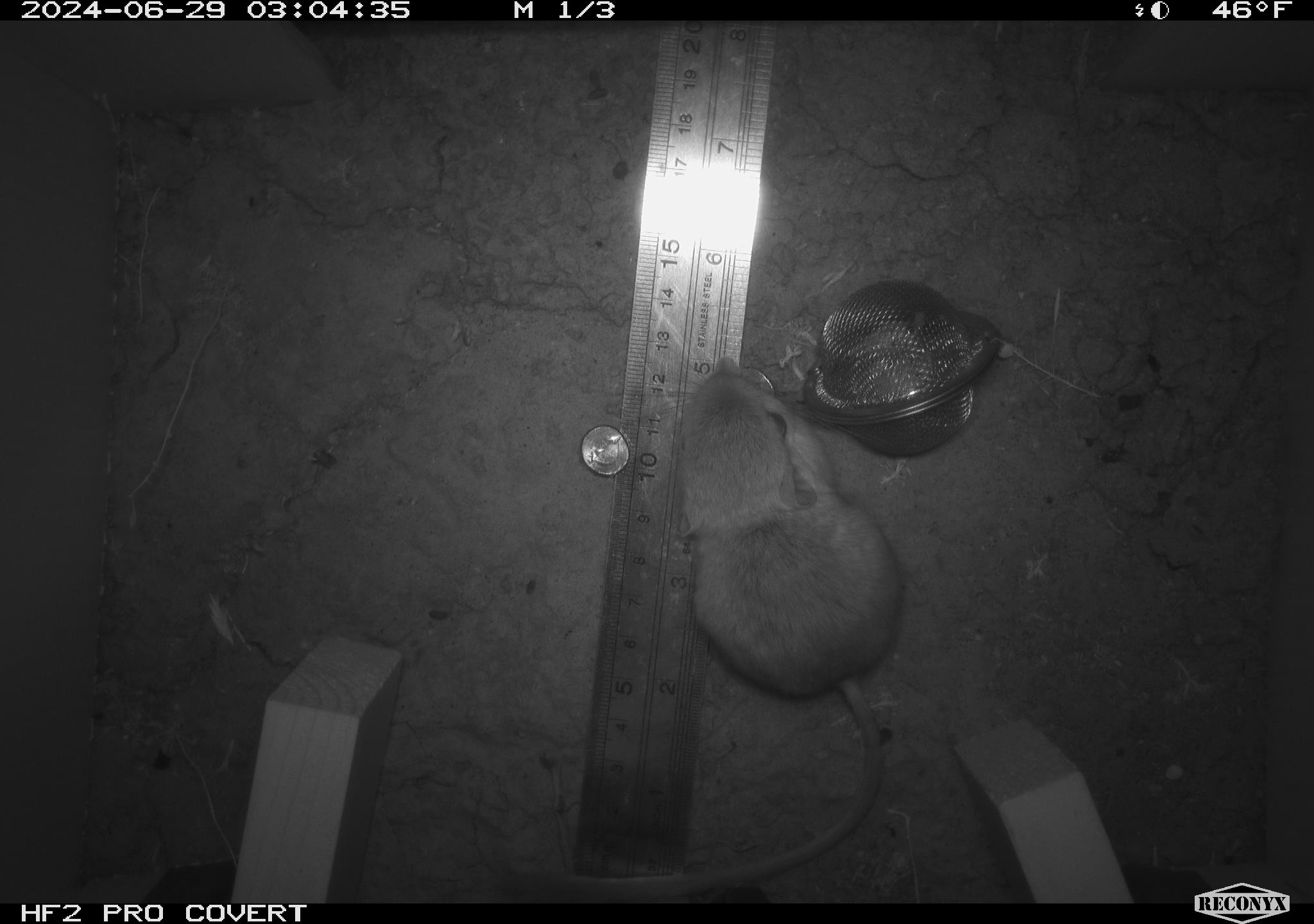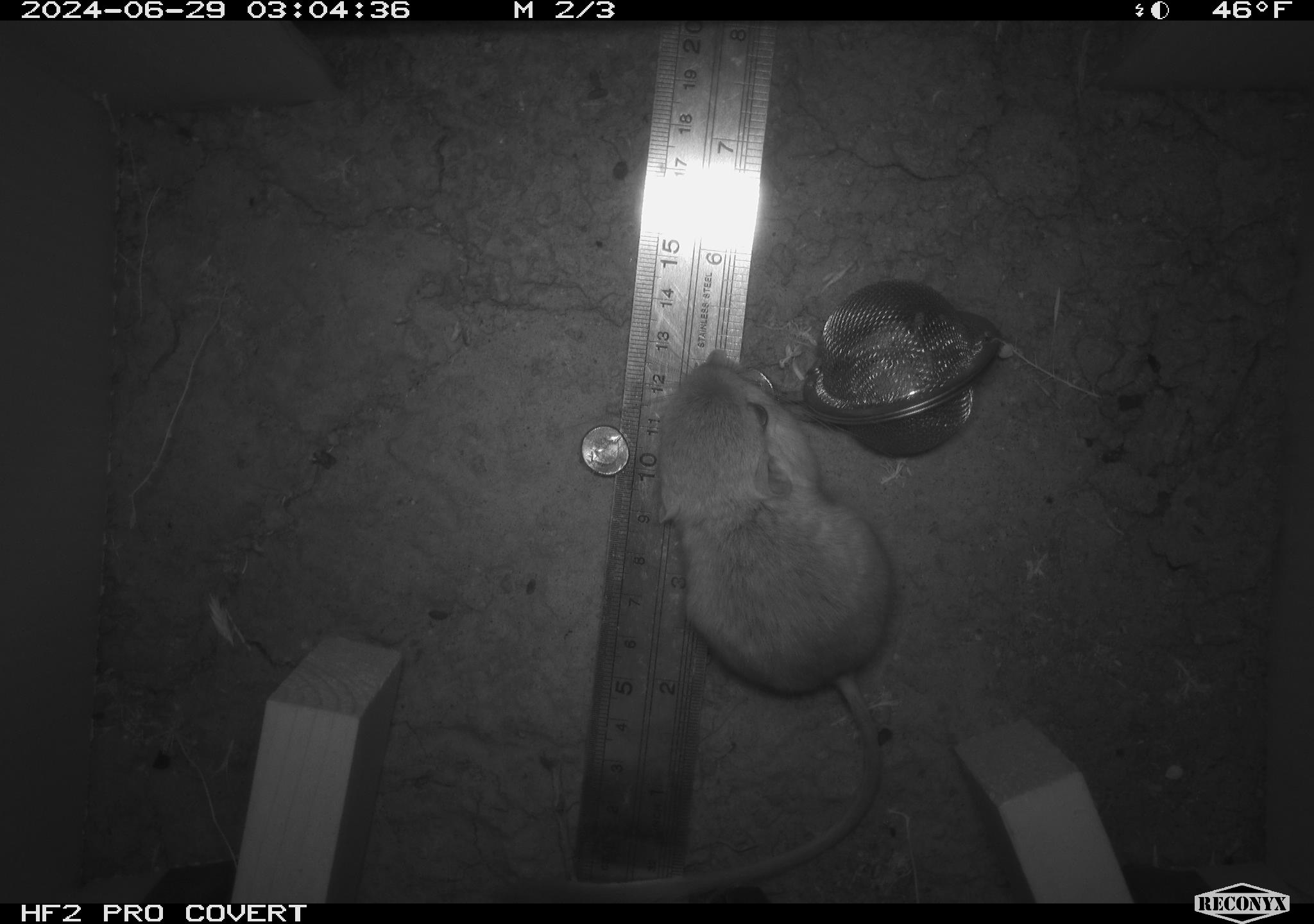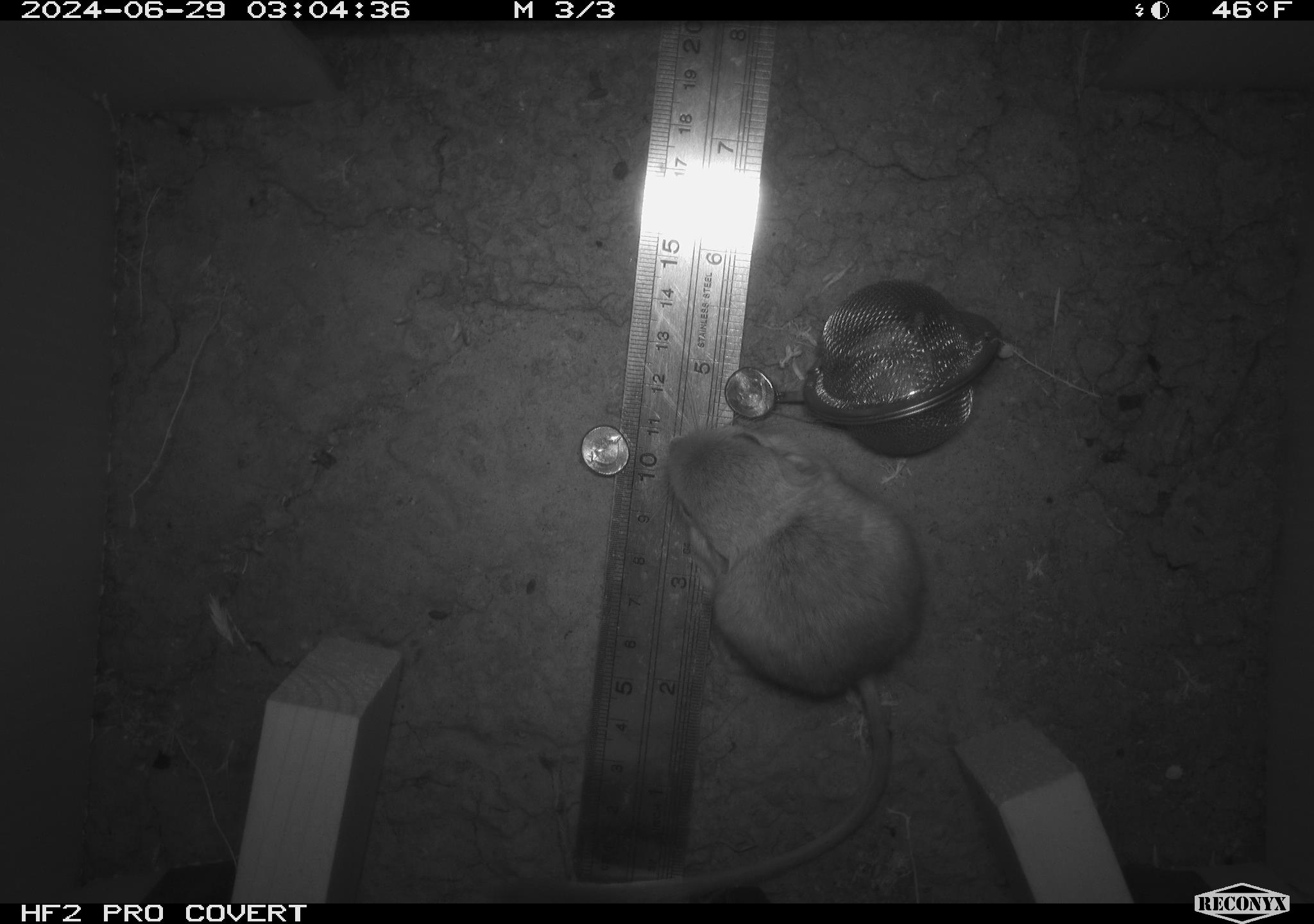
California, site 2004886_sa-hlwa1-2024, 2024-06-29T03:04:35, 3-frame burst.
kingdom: Animalia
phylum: Chordata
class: Mammalia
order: Rodentia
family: Heteromyidae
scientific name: Heteromyidae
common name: kangaroo rats and pocket mice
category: heteromyidae family